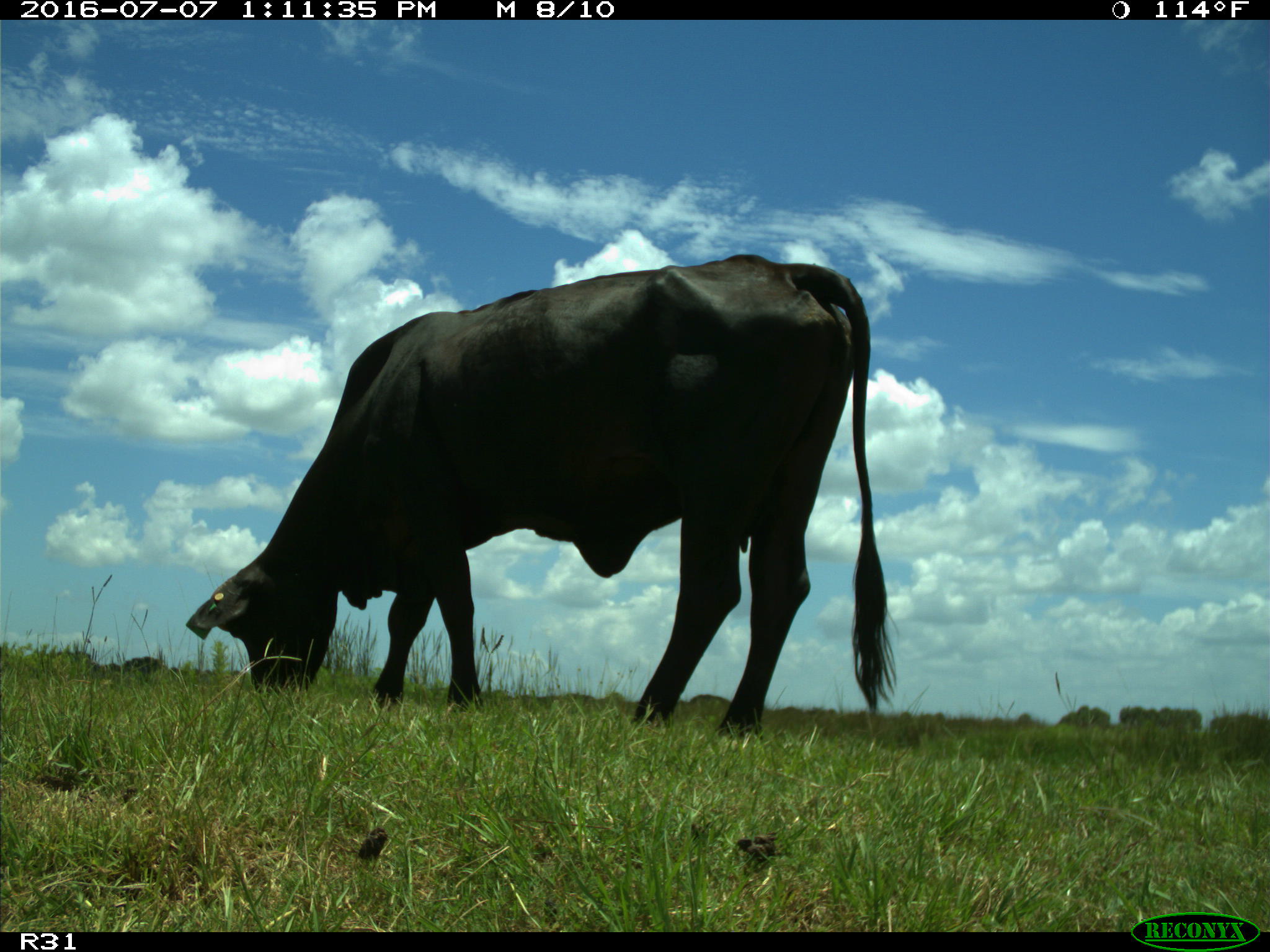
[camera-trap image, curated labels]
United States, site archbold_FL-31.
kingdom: Animalia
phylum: Chordata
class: Mammalia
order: Artiodactyla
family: Bovidae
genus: Bos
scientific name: Bos taurus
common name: domestic cow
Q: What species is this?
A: Bos taurus (domestic cow).